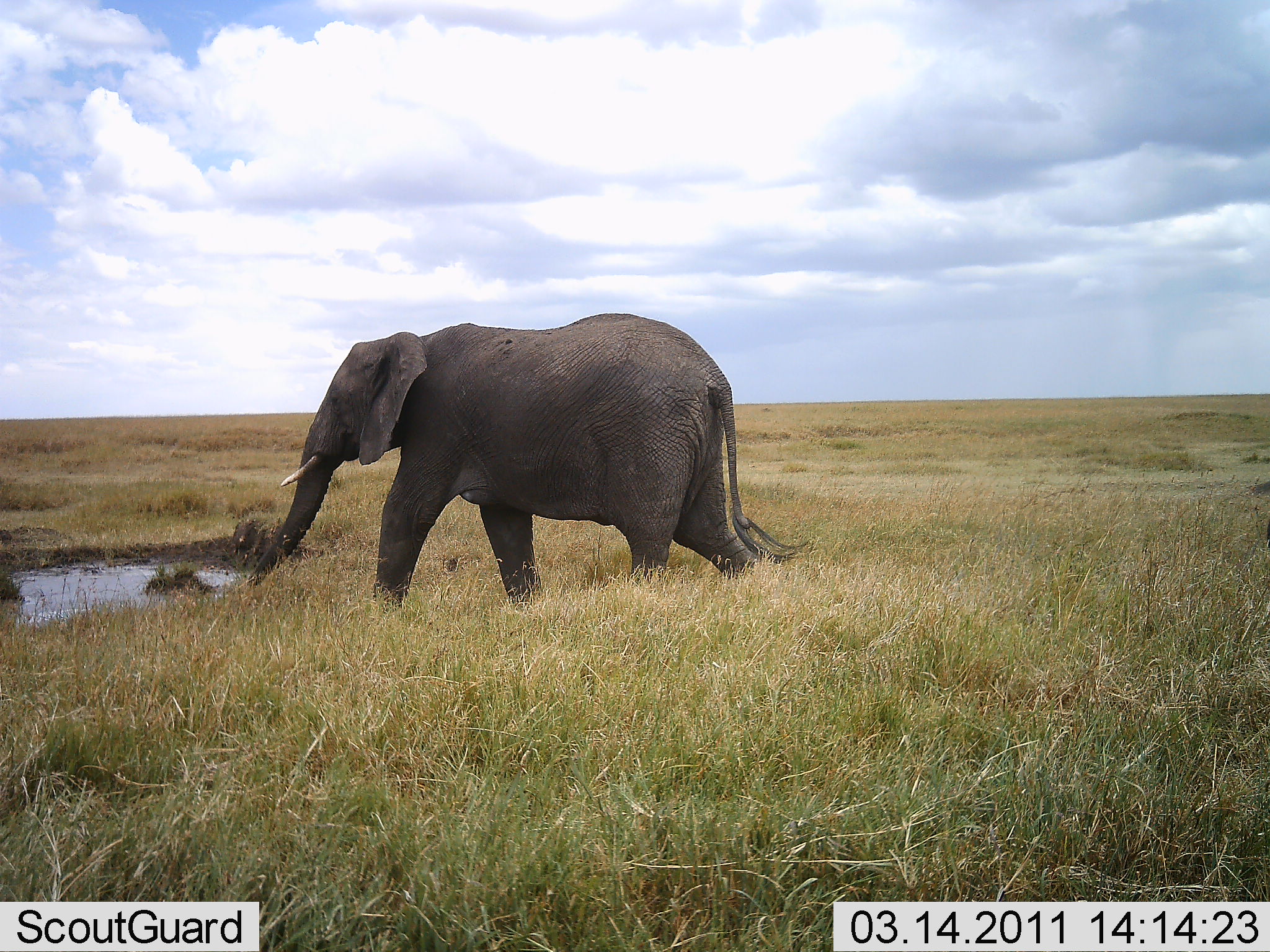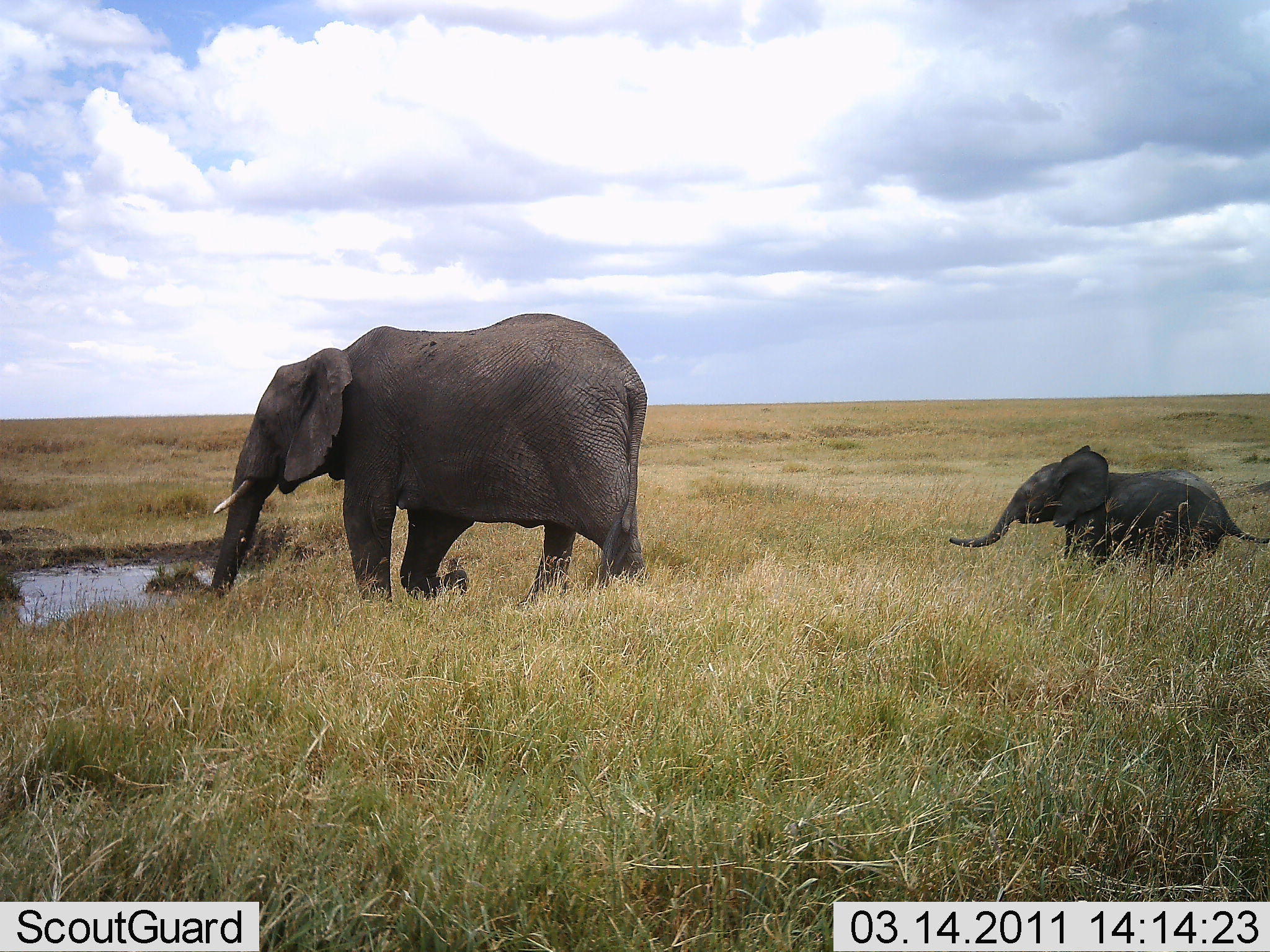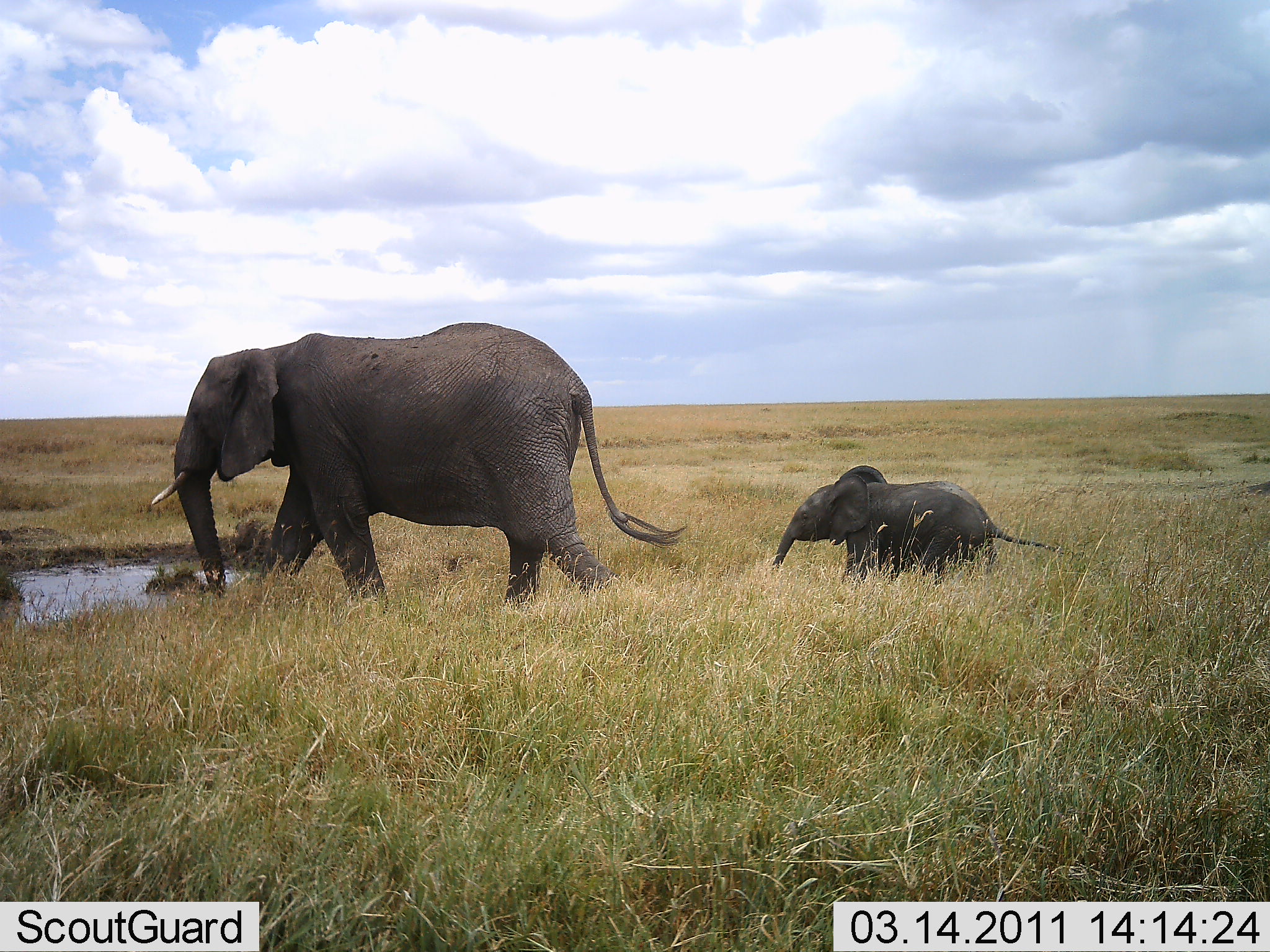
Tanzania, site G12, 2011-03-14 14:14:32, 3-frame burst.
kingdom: Animalia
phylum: Chordata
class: Mammalia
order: Proboscidea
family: Elephantidae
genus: Loxodonta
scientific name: Loxodonta africana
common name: african bush elephant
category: elephant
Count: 2.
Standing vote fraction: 10%.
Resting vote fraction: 0%.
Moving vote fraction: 100%.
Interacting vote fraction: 10%.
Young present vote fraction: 100%.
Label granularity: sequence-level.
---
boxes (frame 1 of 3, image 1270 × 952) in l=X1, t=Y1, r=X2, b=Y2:
animal: l=247, t=311, r=807, b=625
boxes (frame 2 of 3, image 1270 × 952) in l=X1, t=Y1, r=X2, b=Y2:
animal: l=211, t=313, r=649, b=615; l=949, t=445, r=1269, b=596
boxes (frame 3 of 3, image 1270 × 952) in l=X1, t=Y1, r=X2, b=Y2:
animal: l=150, t=322, r=688, b=627; l=771, t=464, r=1061, b=608